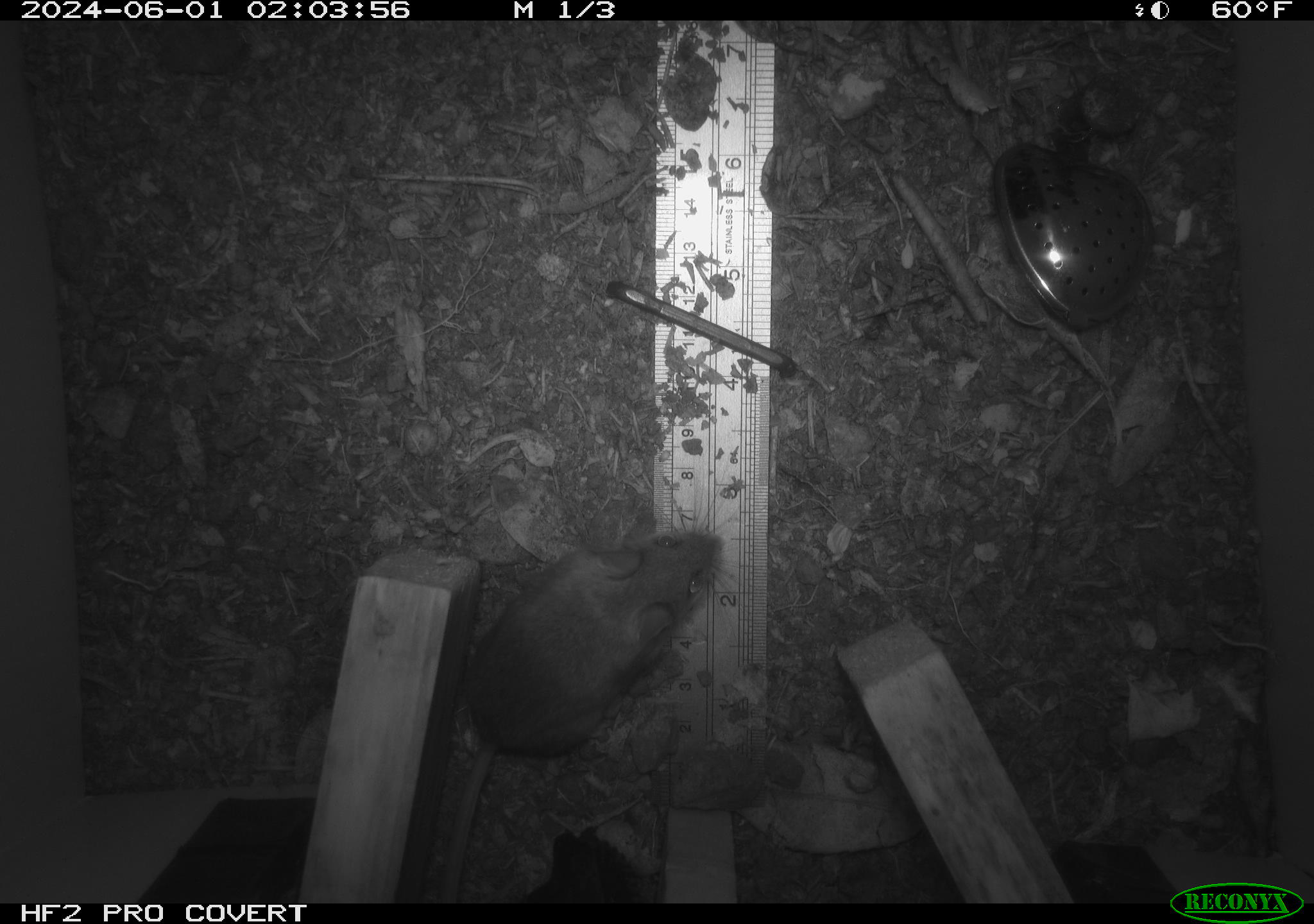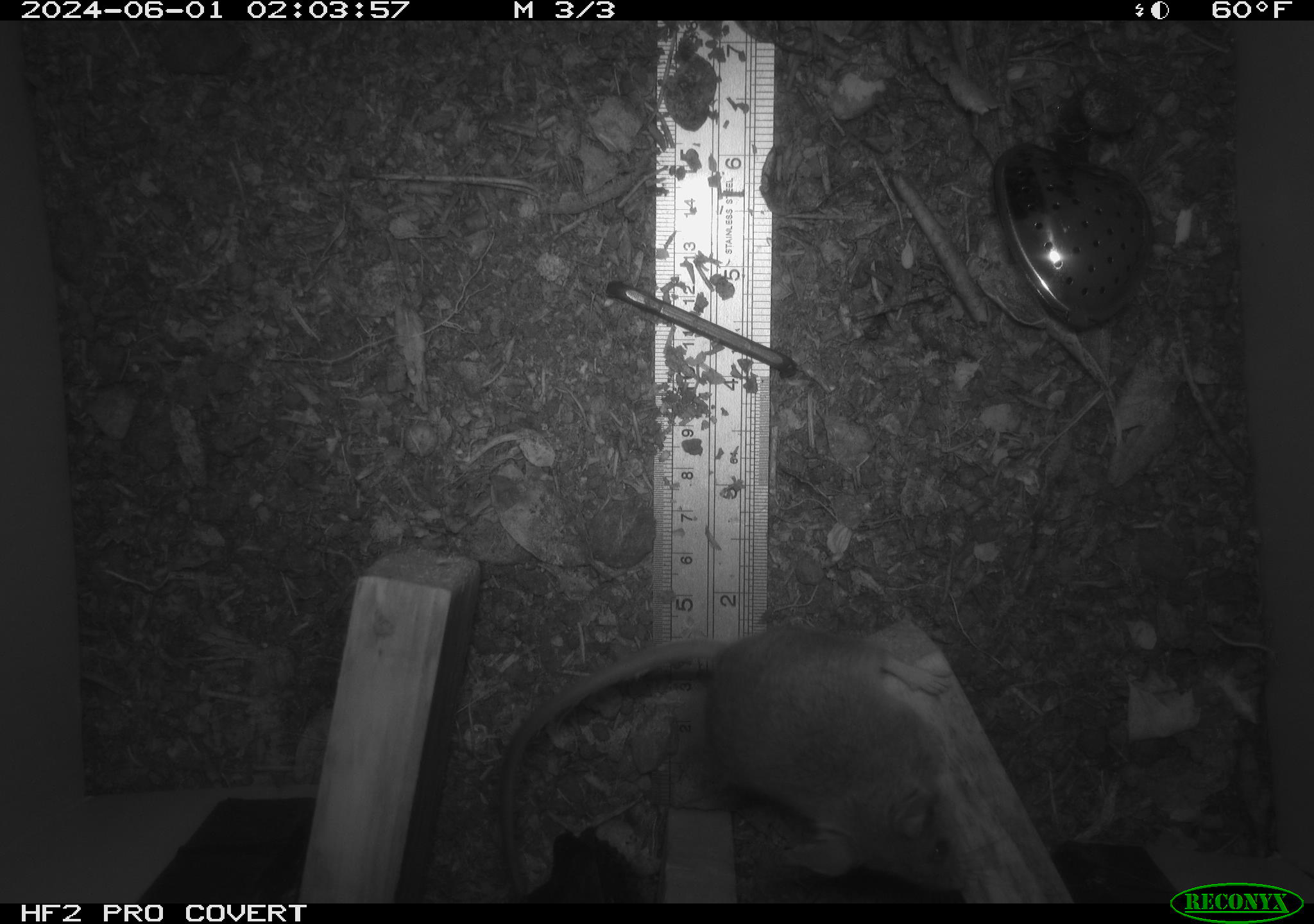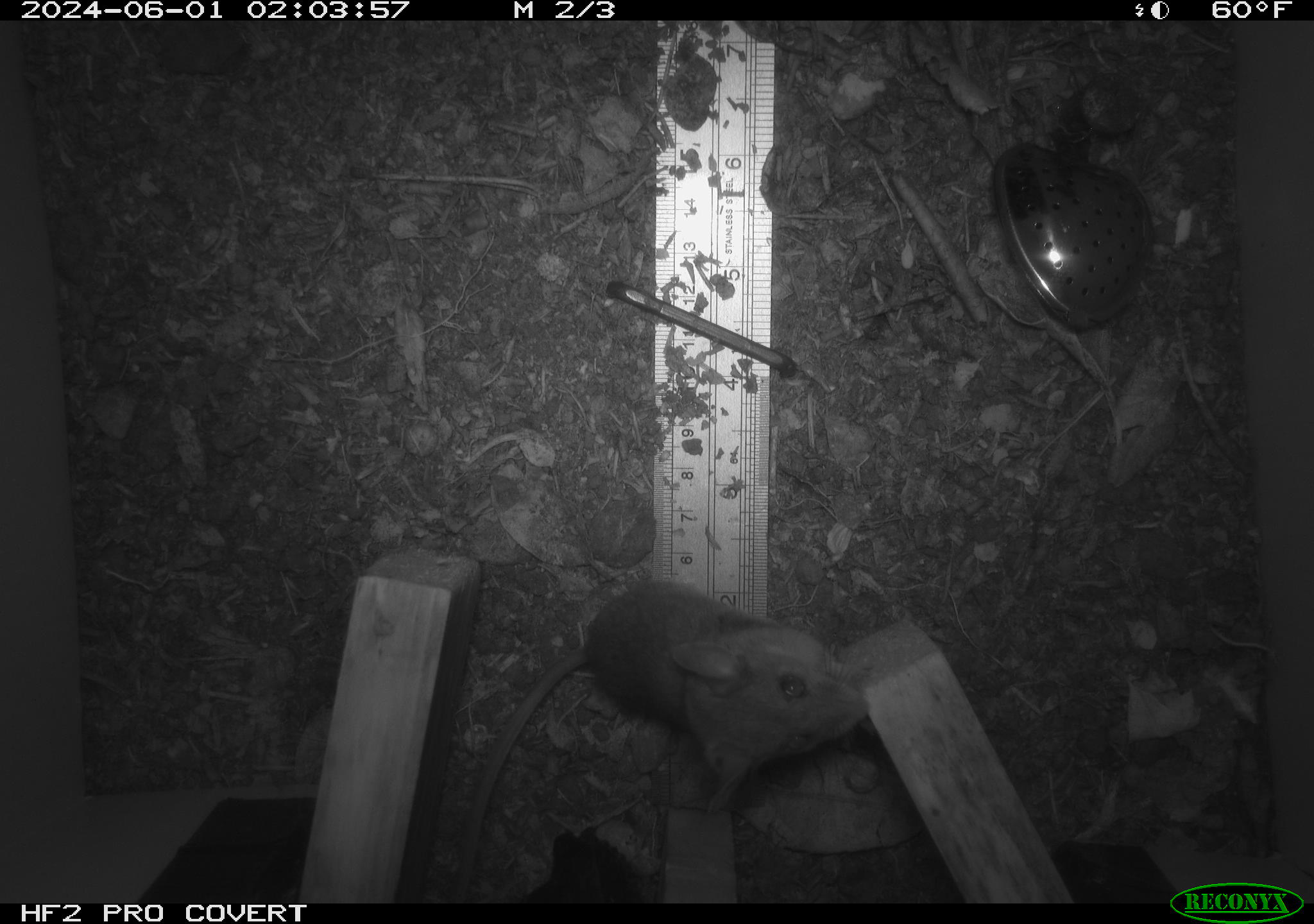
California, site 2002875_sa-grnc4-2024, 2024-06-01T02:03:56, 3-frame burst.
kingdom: Animalia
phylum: Chordata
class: Mammalia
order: Rodentia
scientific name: Rodentia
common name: rodent